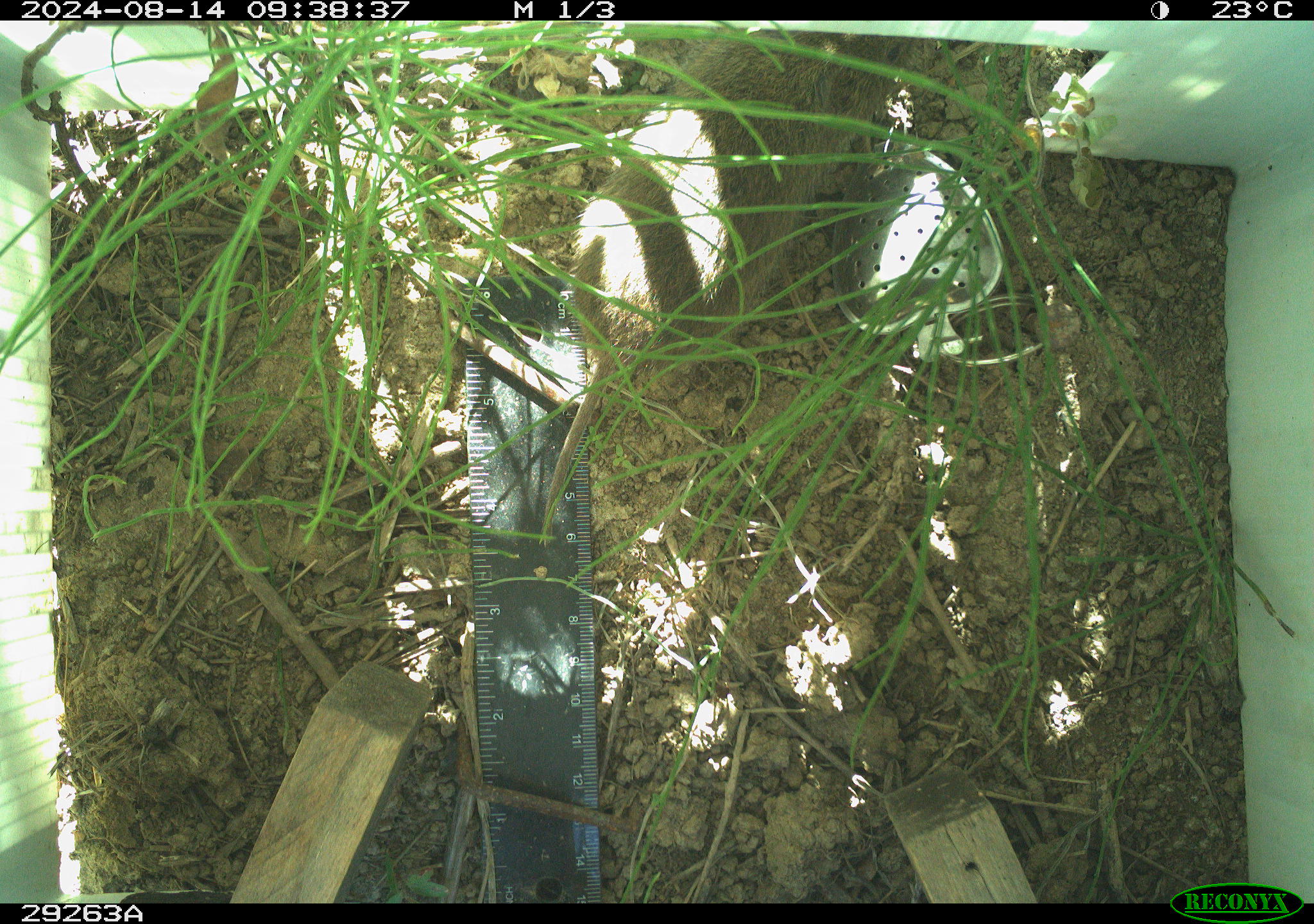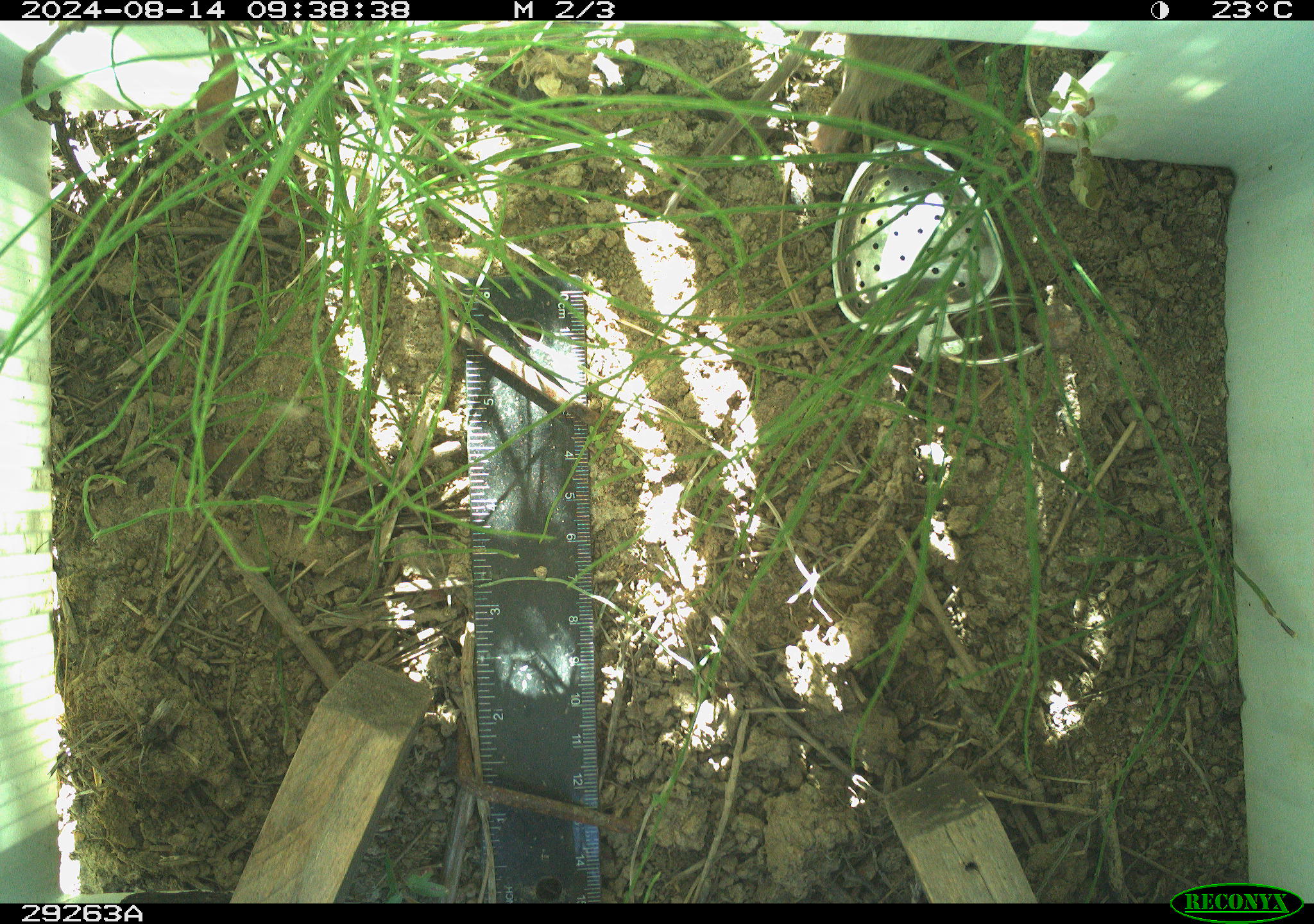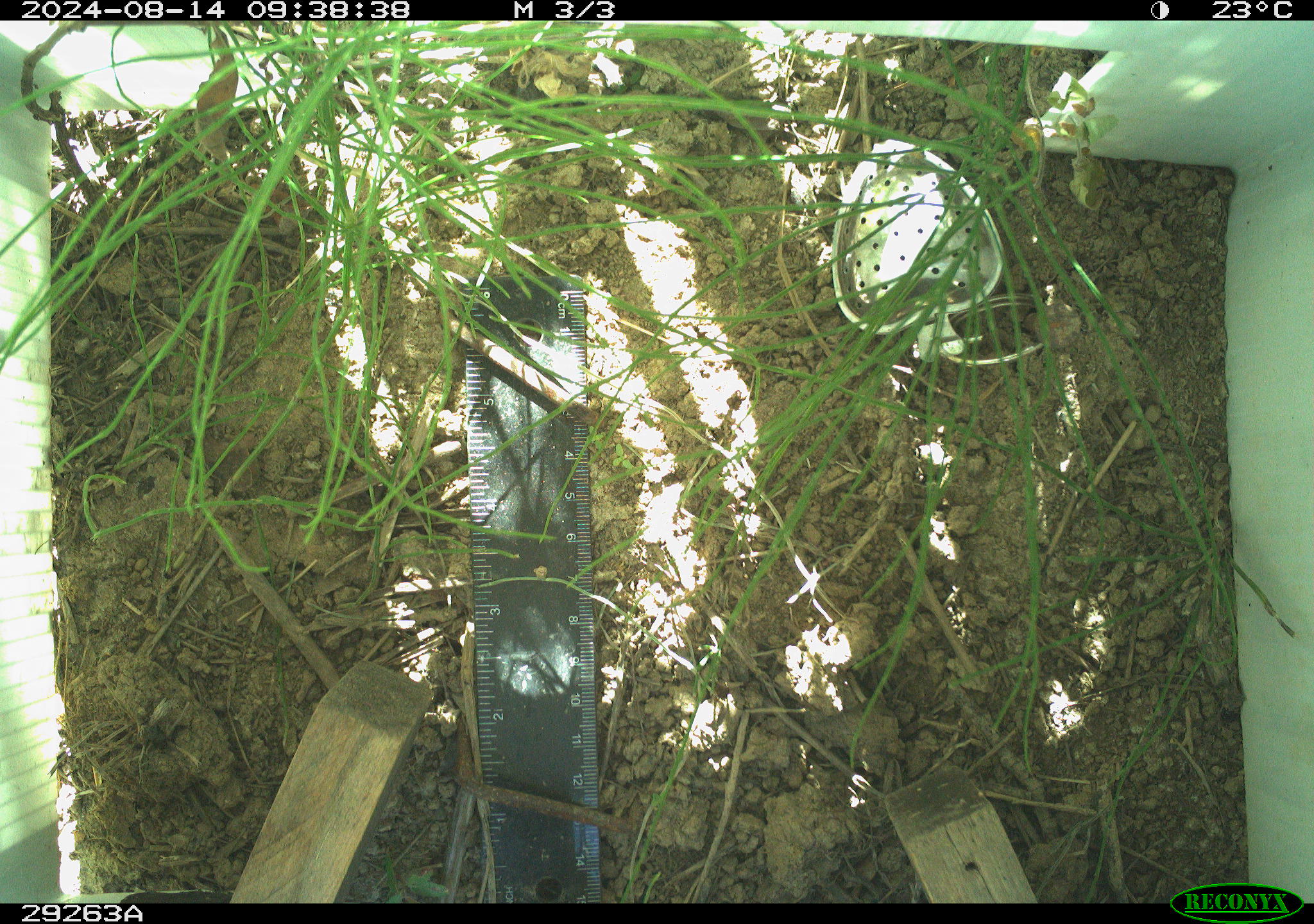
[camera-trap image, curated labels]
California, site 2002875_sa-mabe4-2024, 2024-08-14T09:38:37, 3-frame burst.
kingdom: Animalia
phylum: Chordata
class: Mammalia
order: Rodentia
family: Cricetidae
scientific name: Arvicolinae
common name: voles, lemmings, and muskrats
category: arvicolinae subfamily